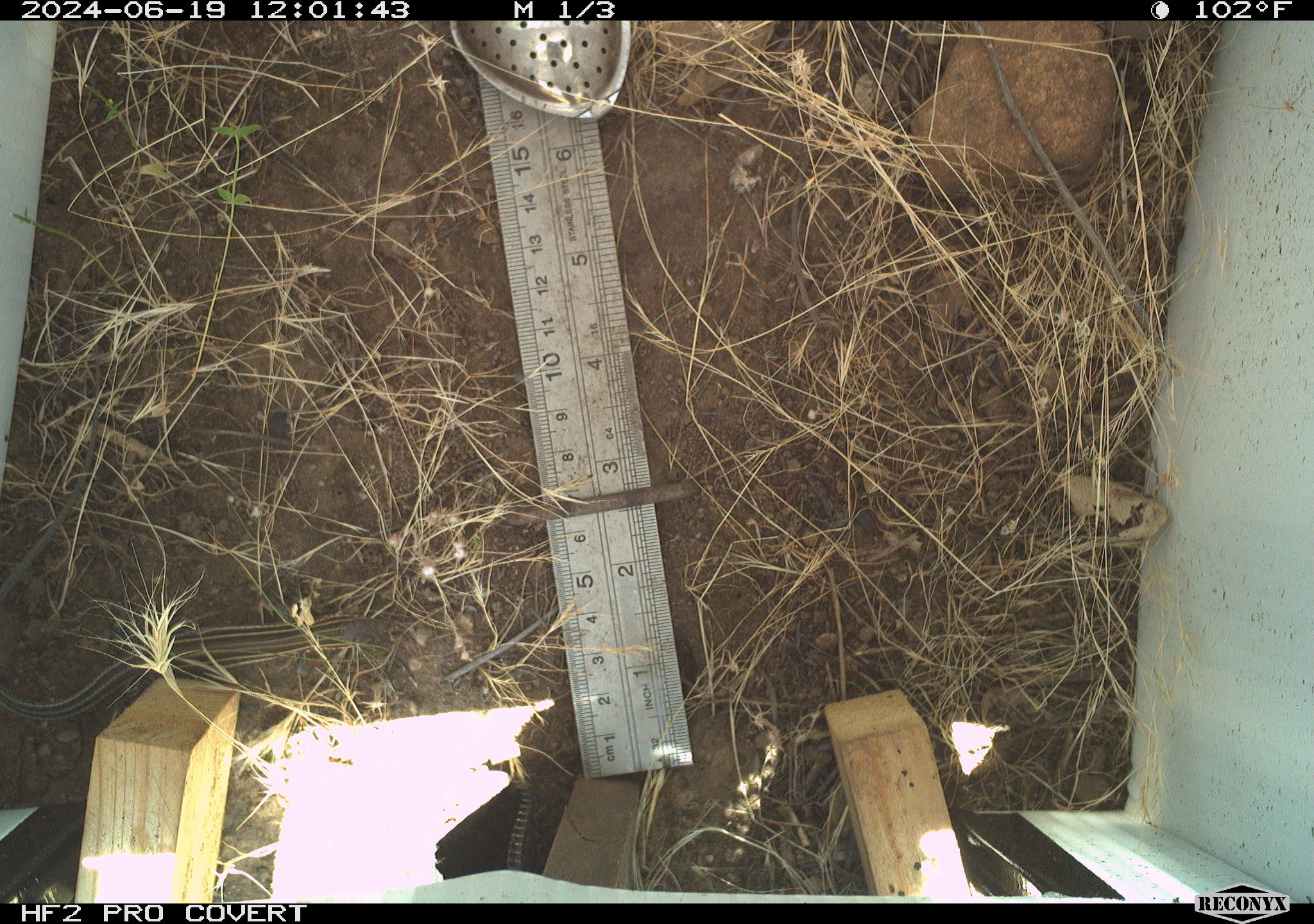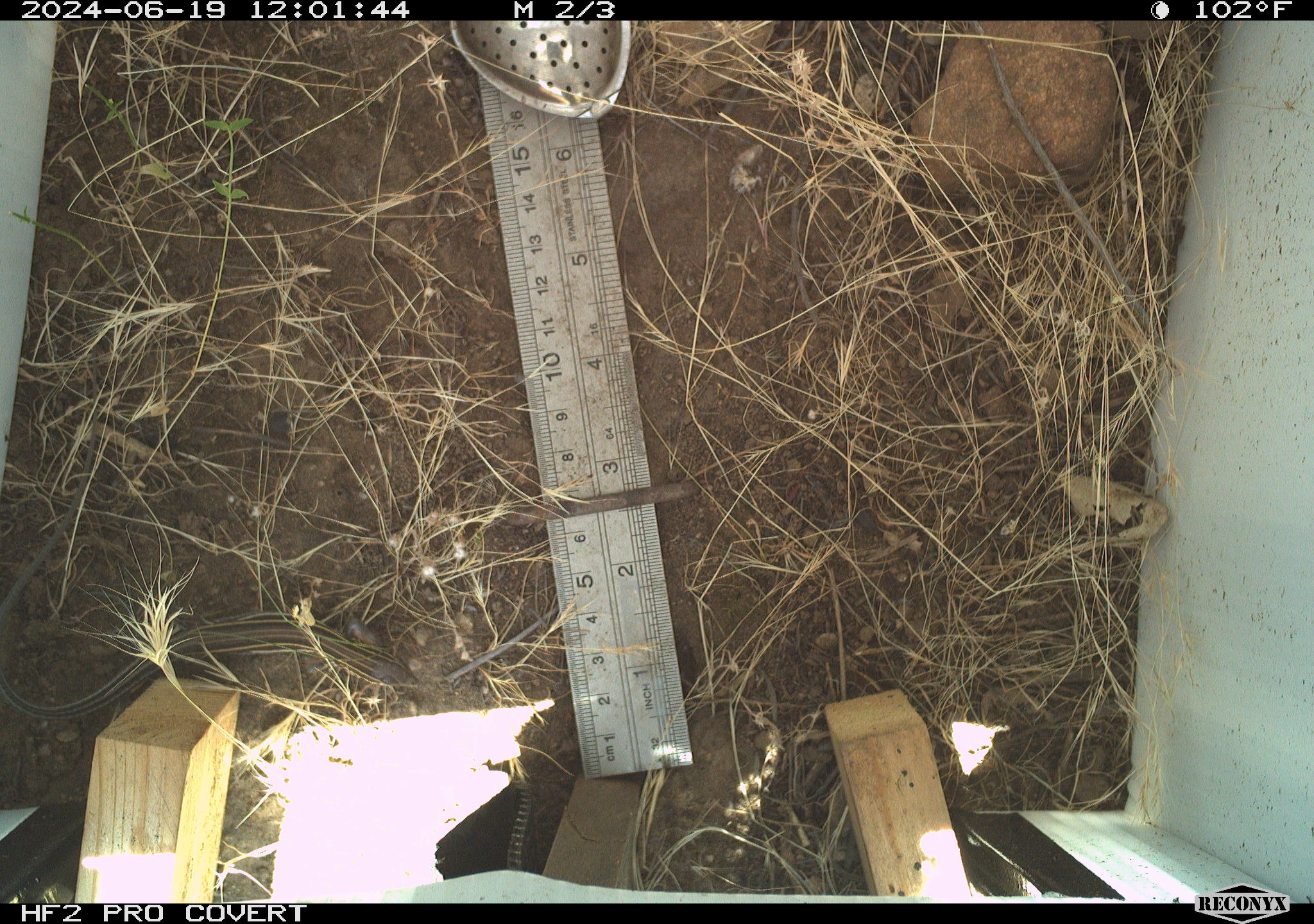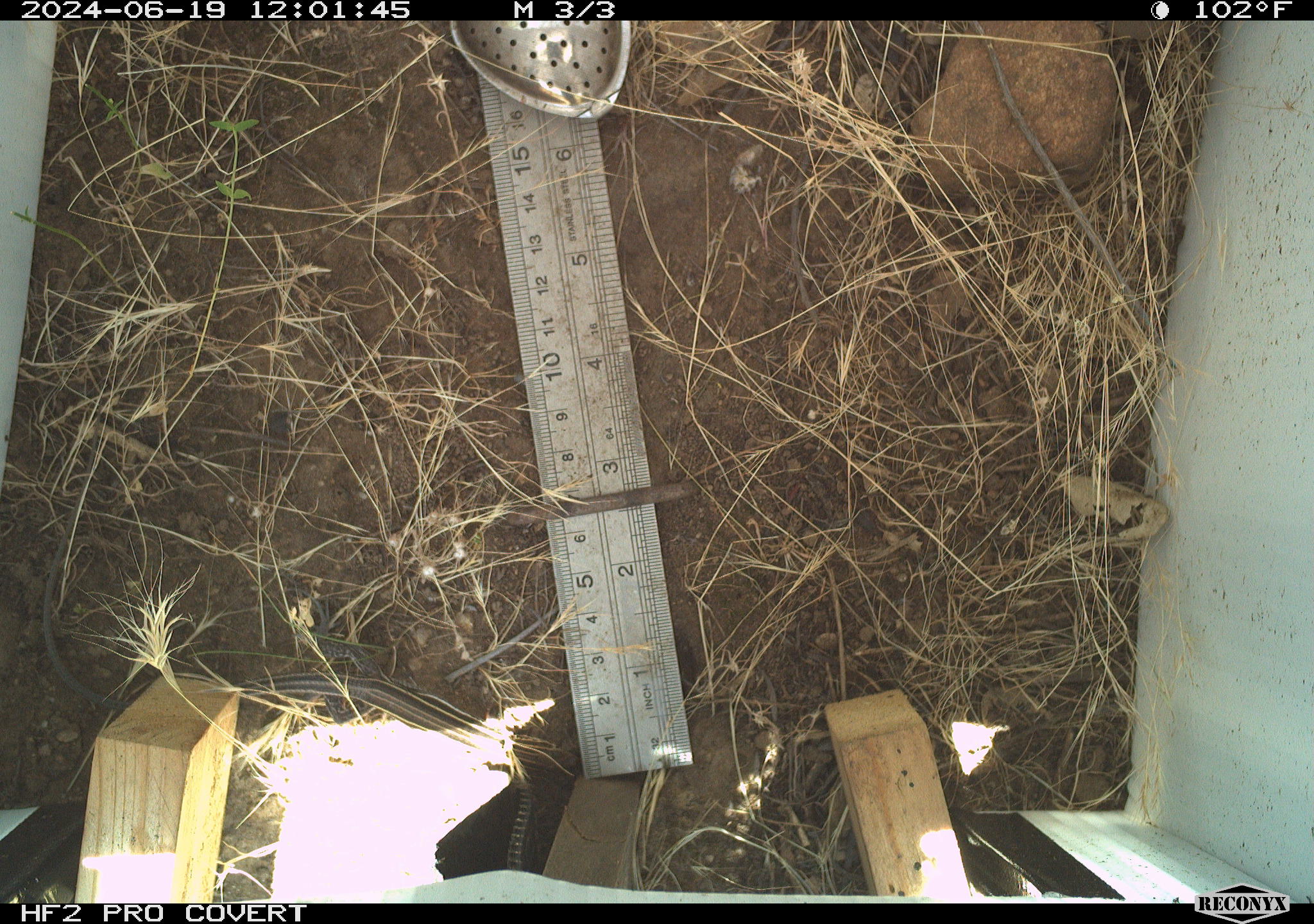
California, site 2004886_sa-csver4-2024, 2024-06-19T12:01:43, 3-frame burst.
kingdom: Animalia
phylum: Chordata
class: Reptilia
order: Squamata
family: Teiidae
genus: Aspidoscelis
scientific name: Aspidoscelis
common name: whiptail lizards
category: aspidoscelis species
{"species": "aspidoscelis species (whiptail lizards) (Aspidoscelis)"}